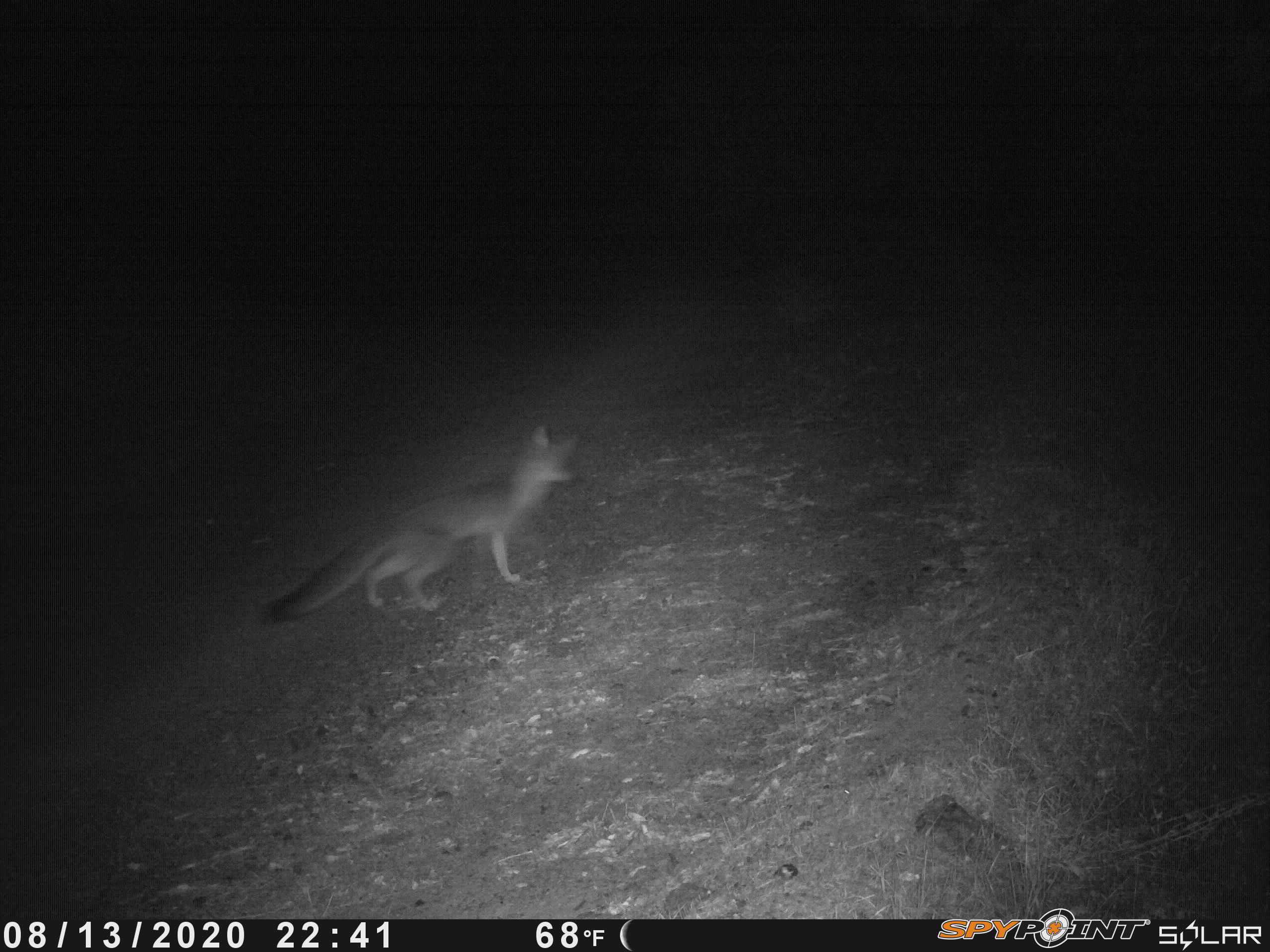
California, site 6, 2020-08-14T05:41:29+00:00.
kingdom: Animalia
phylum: Chordata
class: Mammalia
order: Carnivora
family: Canidae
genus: Urocyon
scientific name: Urocyon cinereoargenteus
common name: gray fox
Gray fox (Urocyon cinereoargenteus).